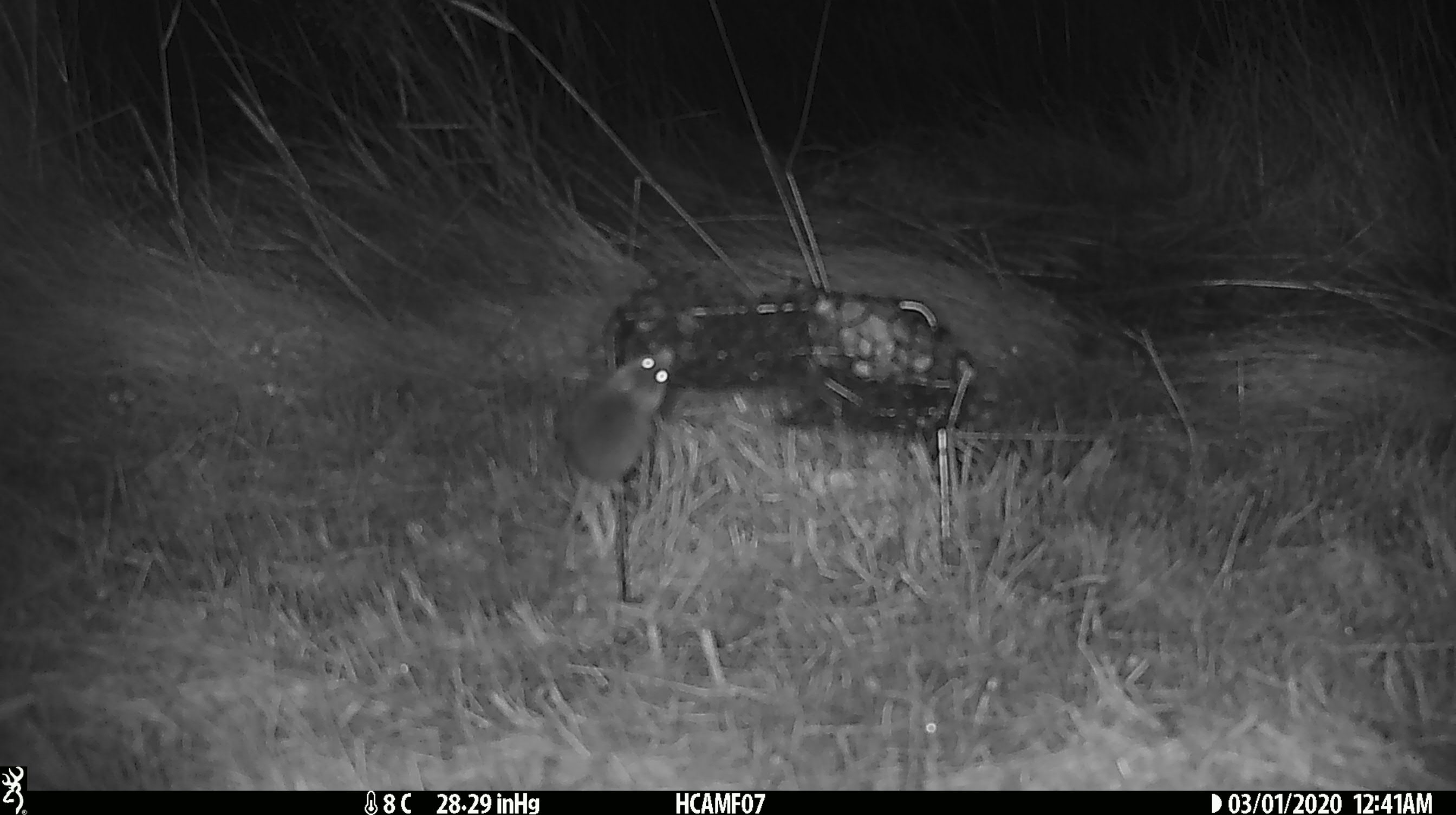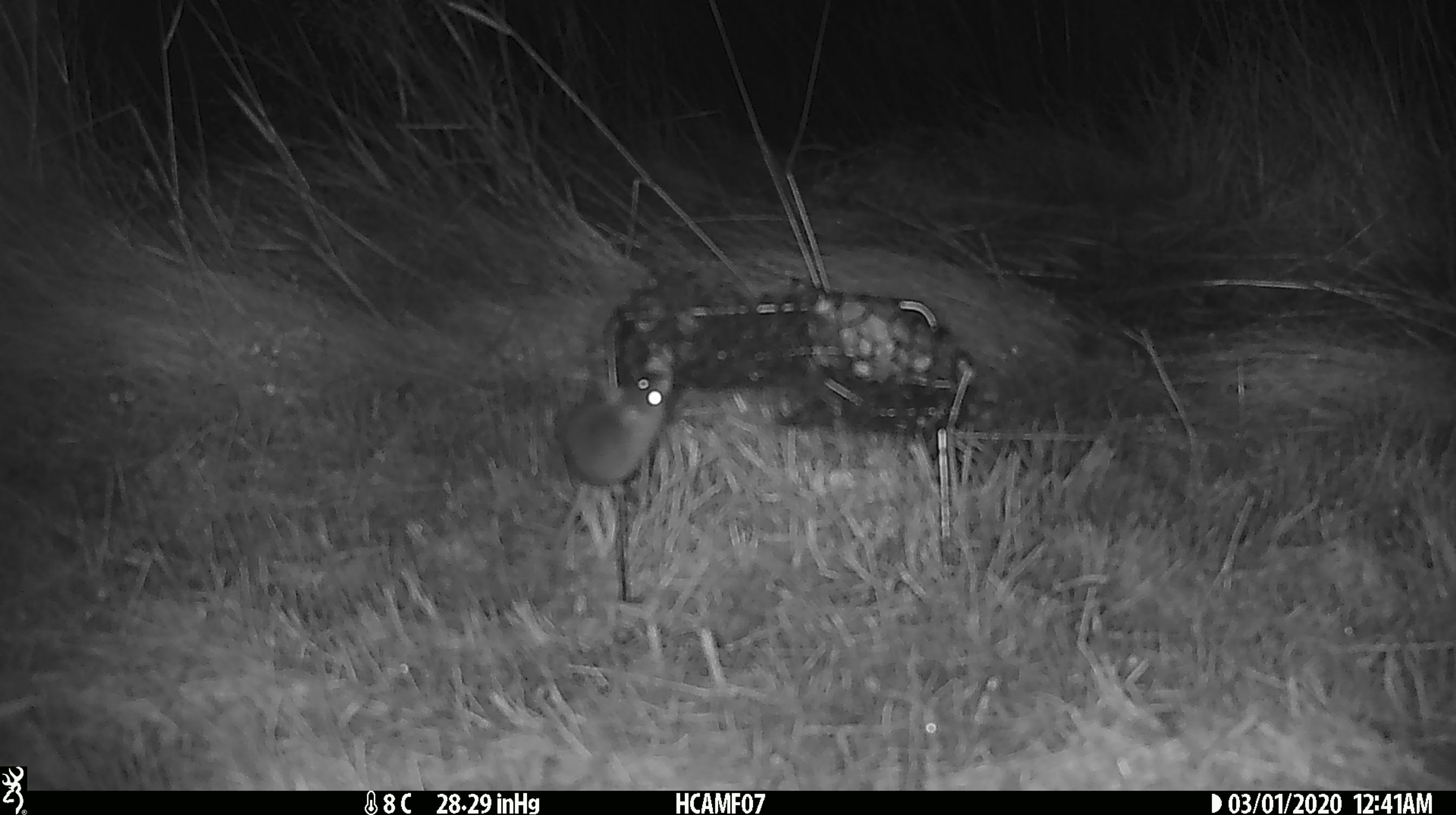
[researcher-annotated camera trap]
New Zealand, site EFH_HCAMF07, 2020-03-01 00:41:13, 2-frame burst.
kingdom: Animalia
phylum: Chordata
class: Mammalia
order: Rodentia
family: Muridae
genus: Mus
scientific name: Mus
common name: mouse